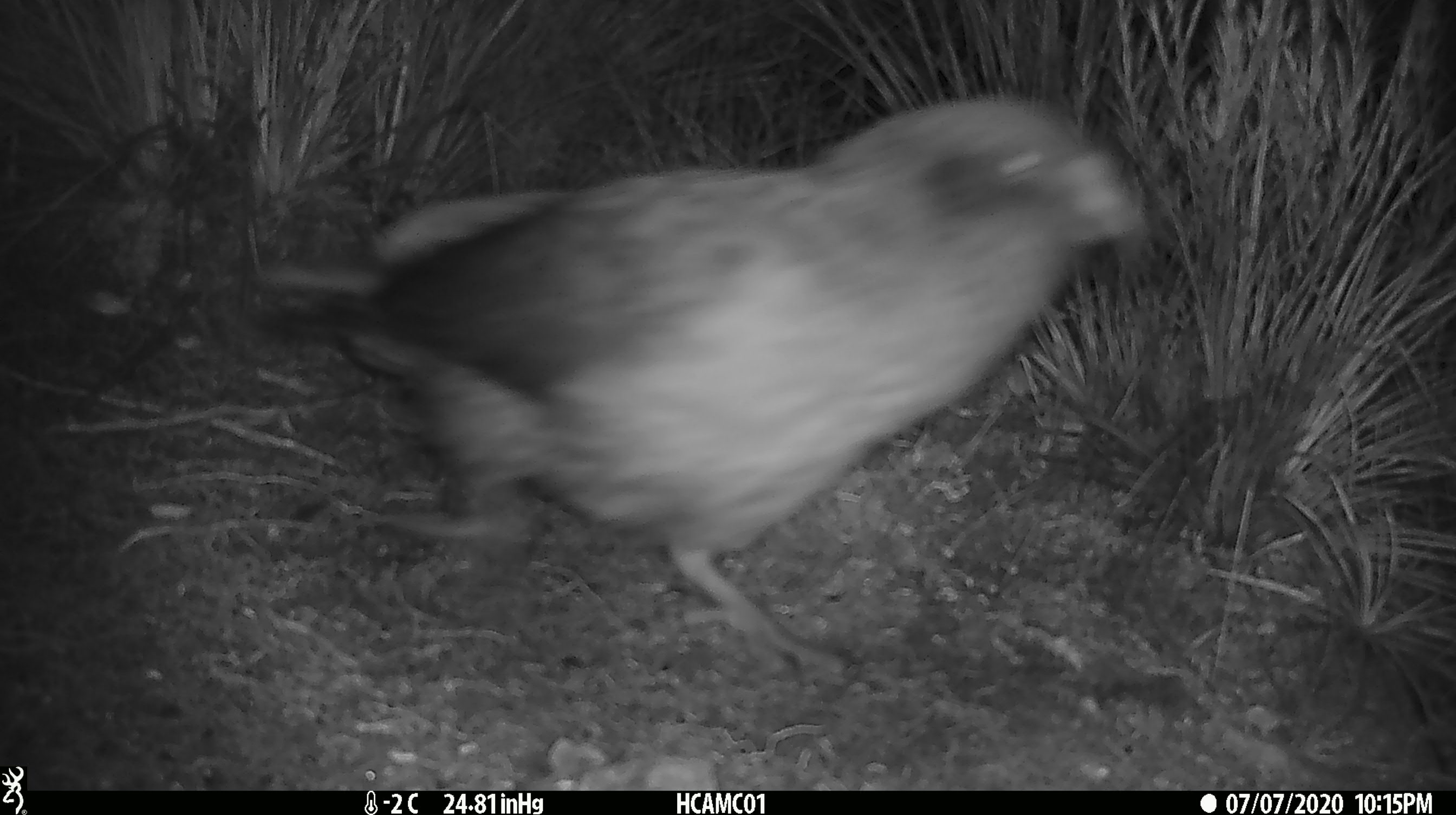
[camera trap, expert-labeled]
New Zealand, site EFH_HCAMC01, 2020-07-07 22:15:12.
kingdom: Animalia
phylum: Chordata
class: Aves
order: Psittaciformes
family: Strigopidae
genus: Nestor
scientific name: Nestor notabilis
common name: kea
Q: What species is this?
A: Kea (Nestor notabilis).